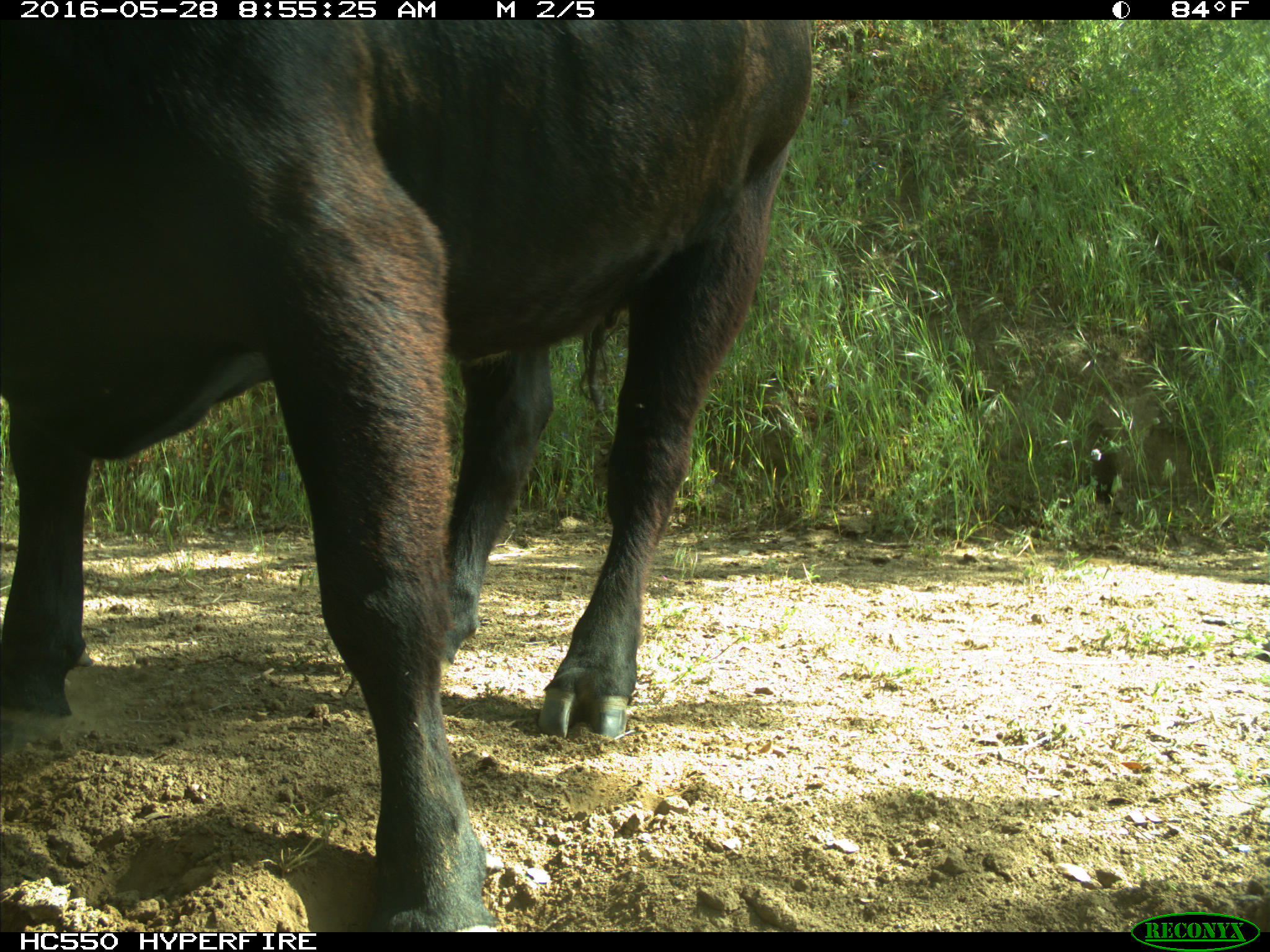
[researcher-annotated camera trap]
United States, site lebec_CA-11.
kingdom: Animalia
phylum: Chordata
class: Mammalia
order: Artiodactyla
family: Bovidae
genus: Bos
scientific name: Bos taurus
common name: domestic cow